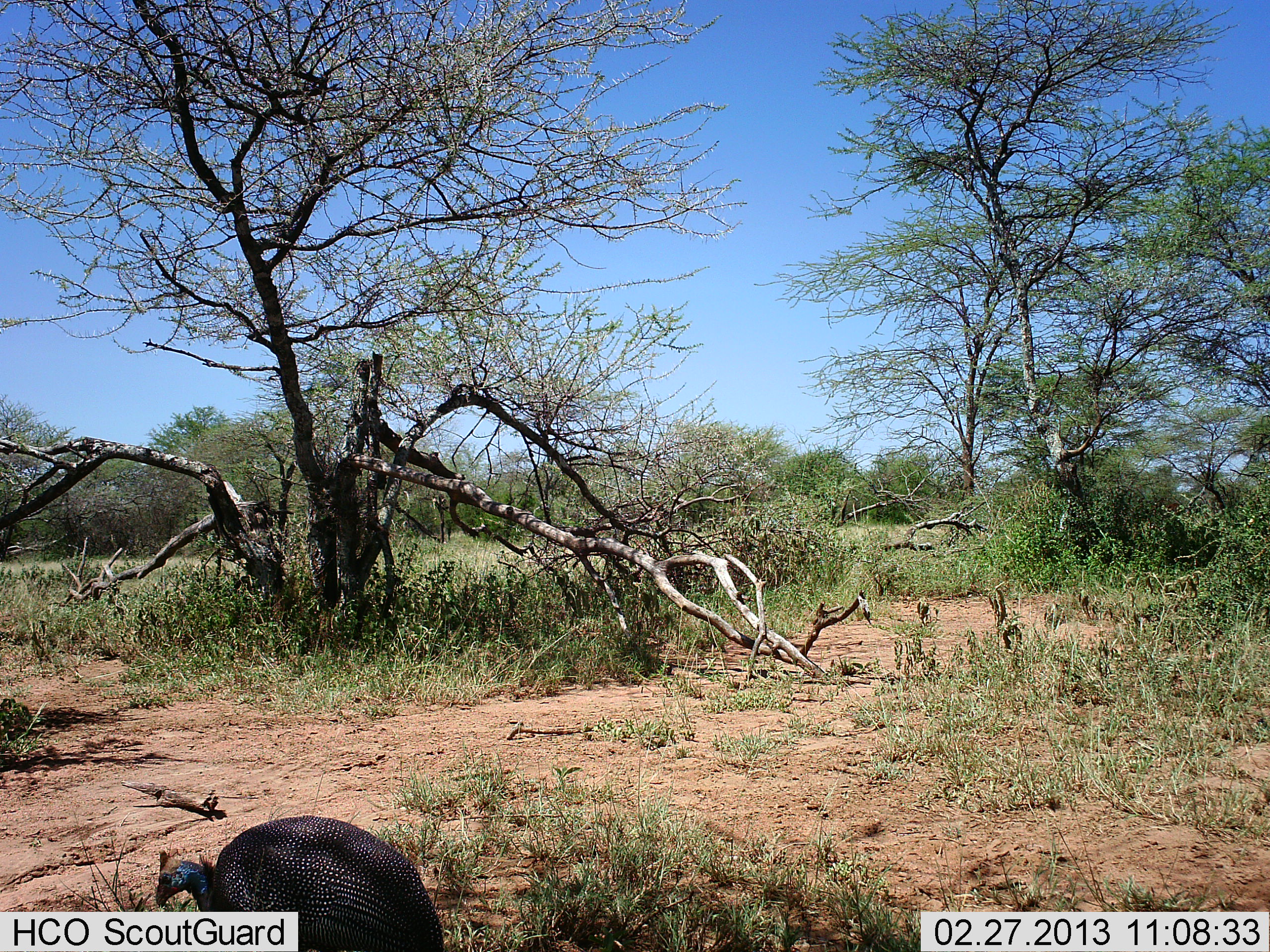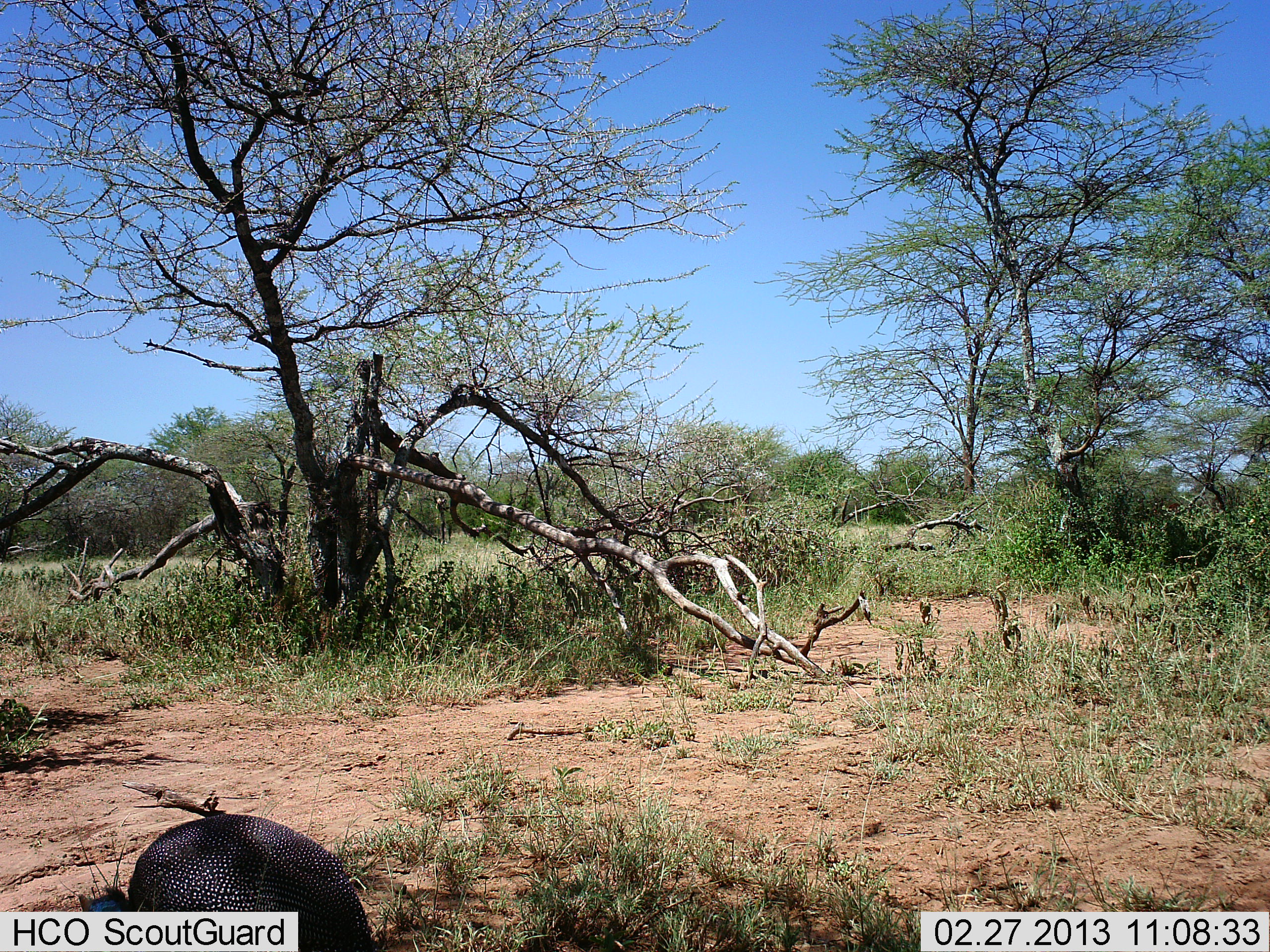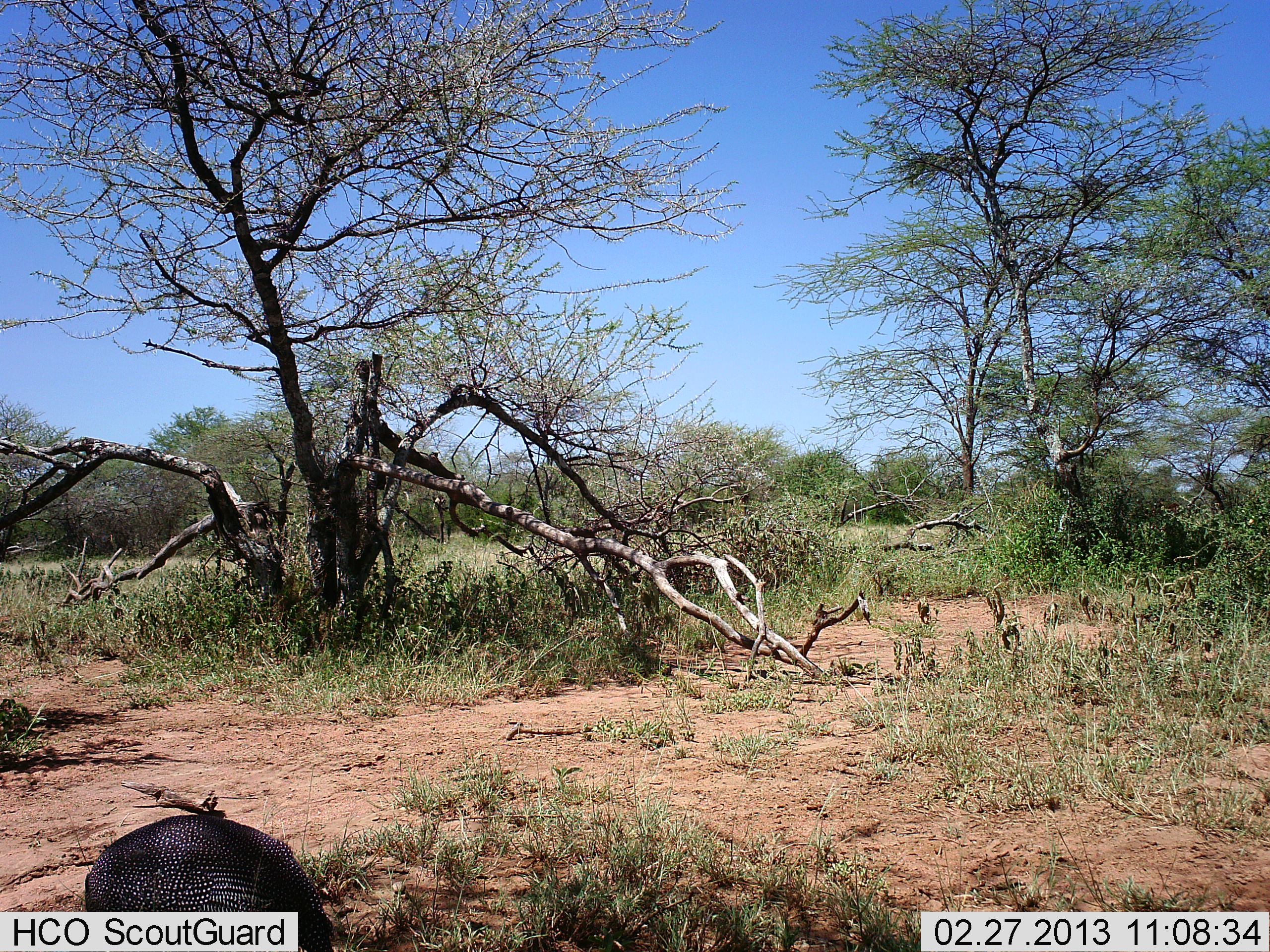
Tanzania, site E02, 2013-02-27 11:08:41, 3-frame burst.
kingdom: Animalia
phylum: Chordata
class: Aves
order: Galliformes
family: Numididae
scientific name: Numididae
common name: guinea fowl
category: guineafowl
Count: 1.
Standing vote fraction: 12%.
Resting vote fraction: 4%.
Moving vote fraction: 29%.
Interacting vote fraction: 0%.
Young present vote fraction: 0%.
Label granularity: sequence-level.